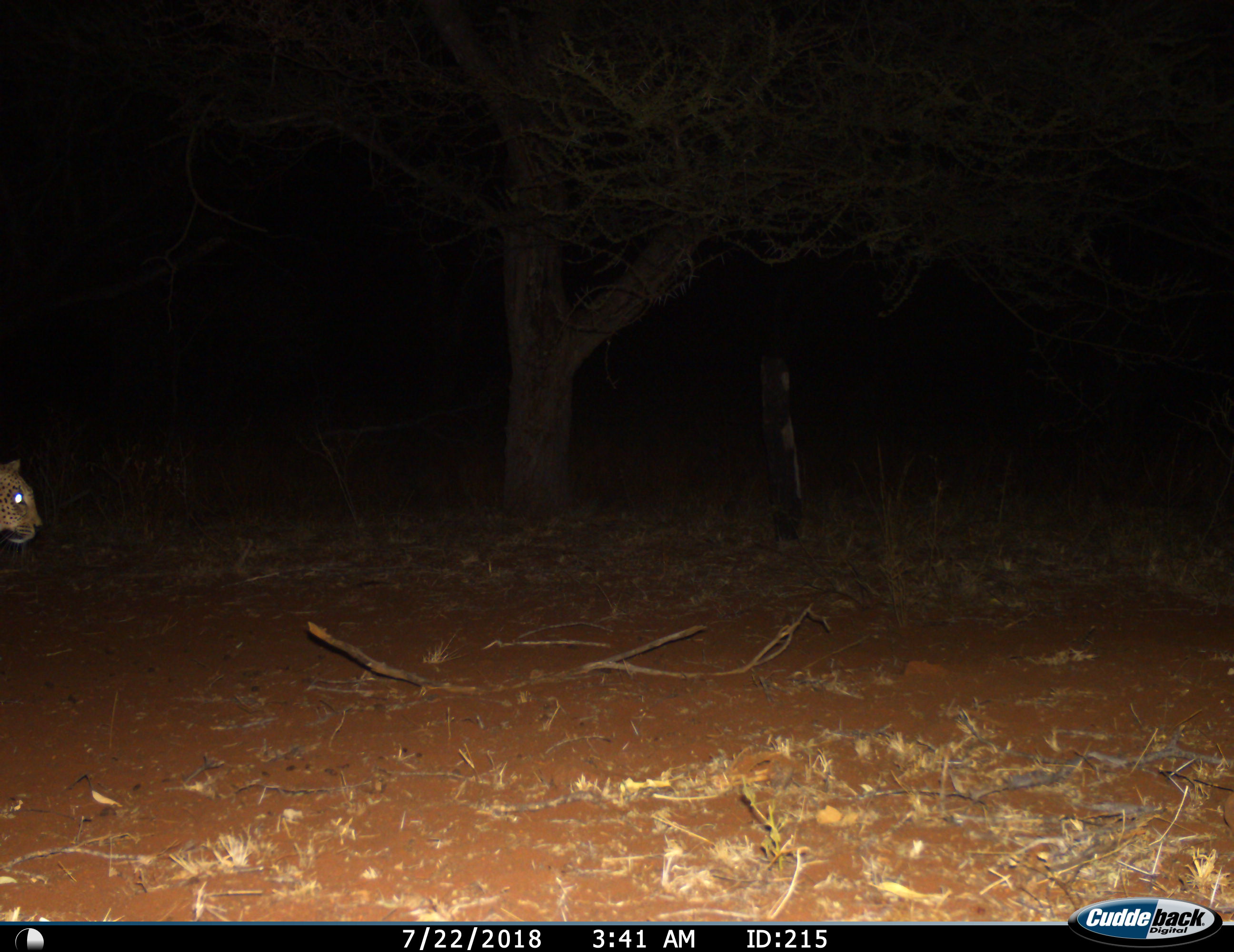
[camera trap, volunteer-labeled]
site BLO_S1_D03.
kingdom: Animalia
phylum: Chordata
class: Mammalia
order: Carnivora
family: Felidae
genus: Panthera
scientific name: Panthera pardus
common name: leopard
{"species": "leopard (Panthera pardus)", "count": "1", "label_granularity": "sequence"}